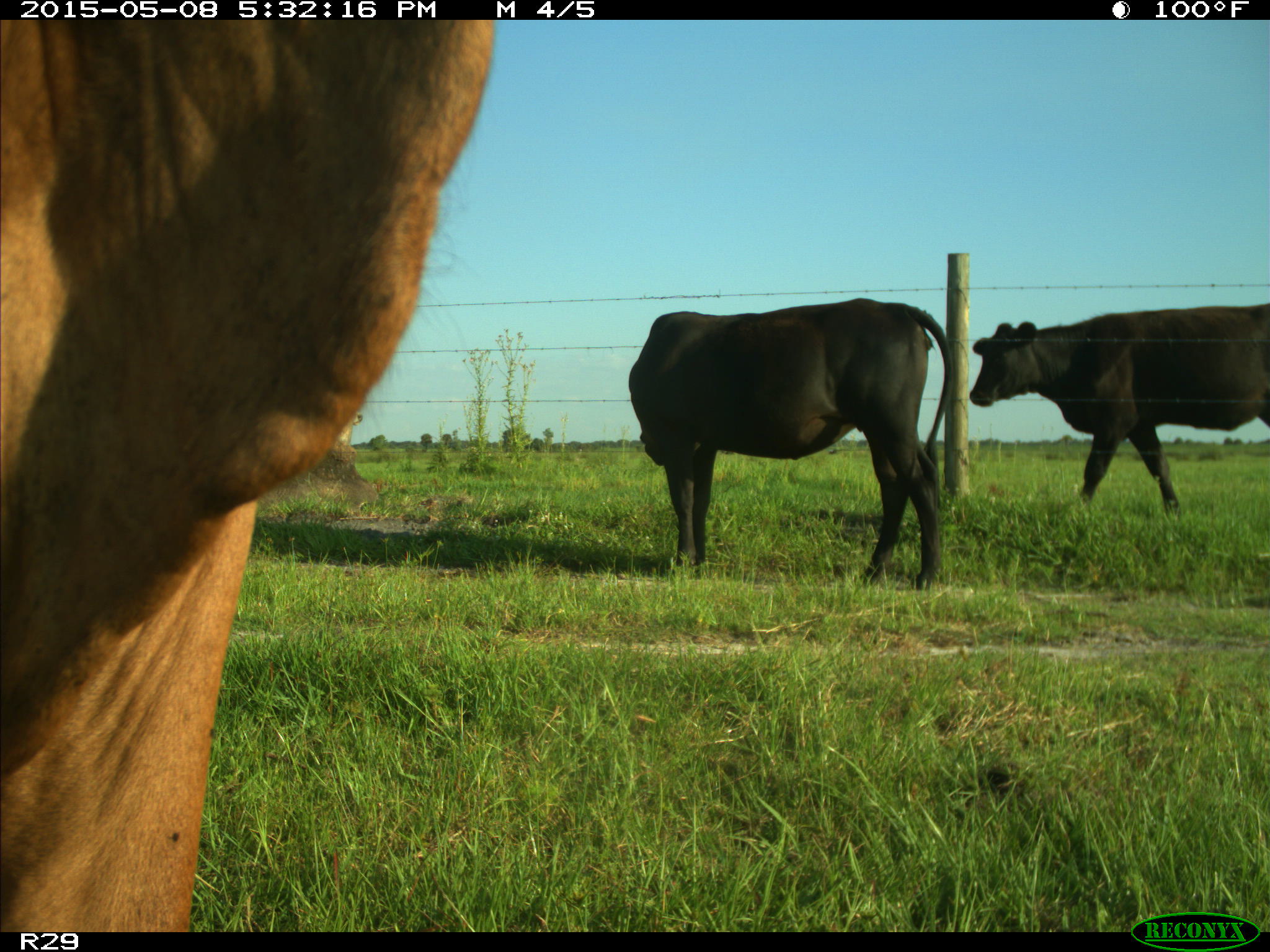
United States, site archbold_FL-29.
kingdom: Animalia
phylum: Chordata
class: Mammalia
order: Artiodactyla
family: Bovidae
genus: Bos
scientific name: Bos taurus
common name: domestic cow